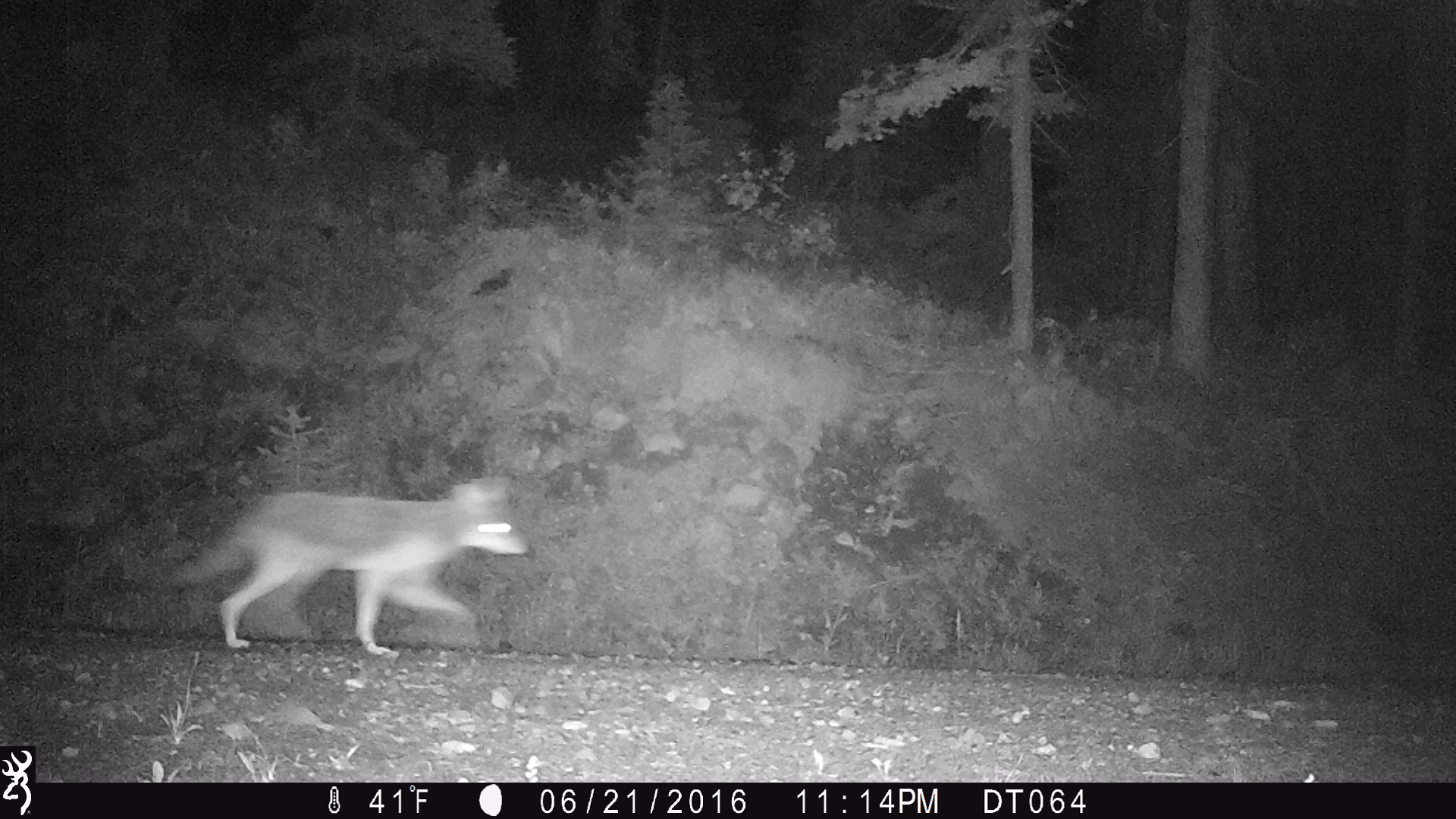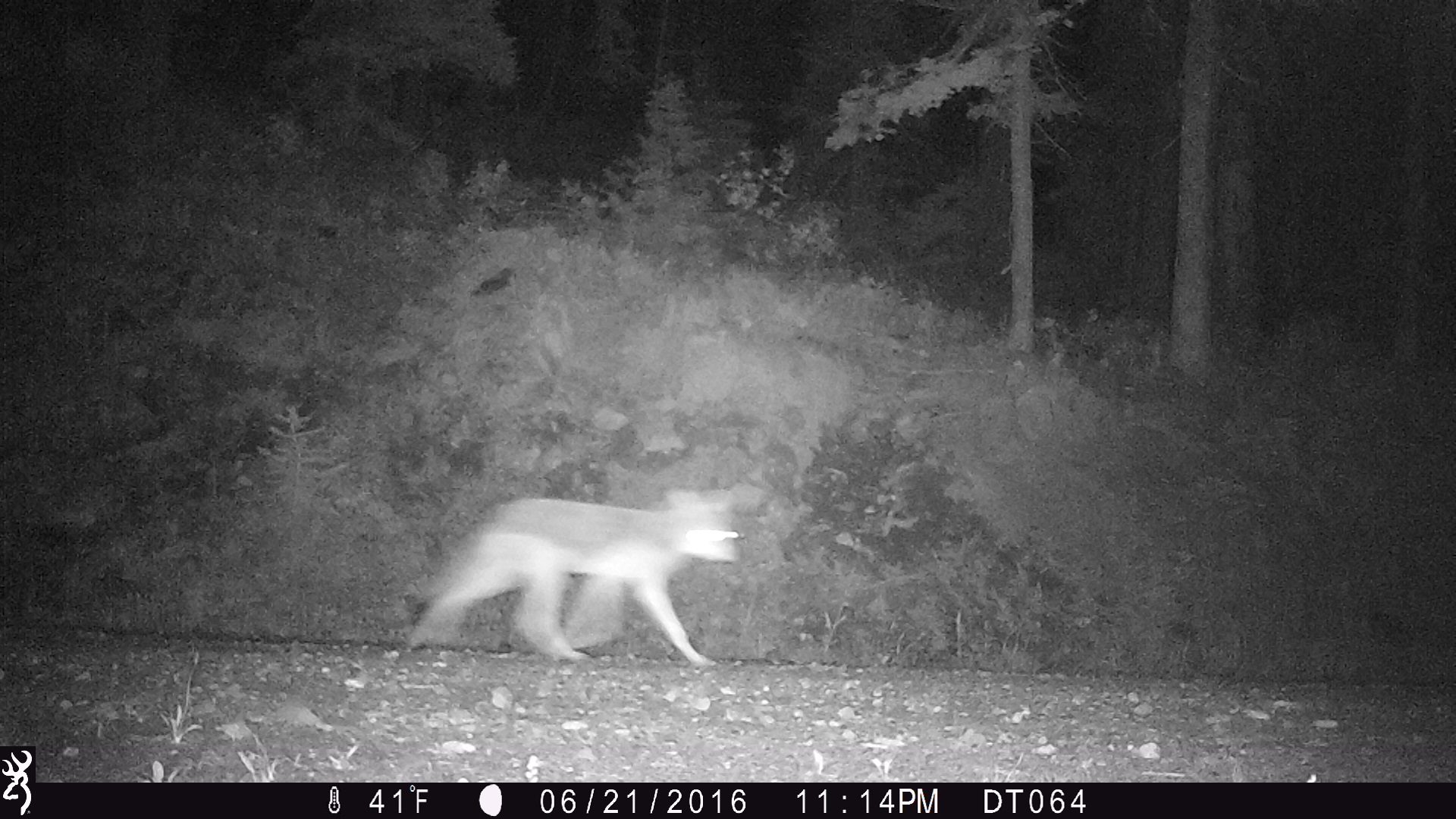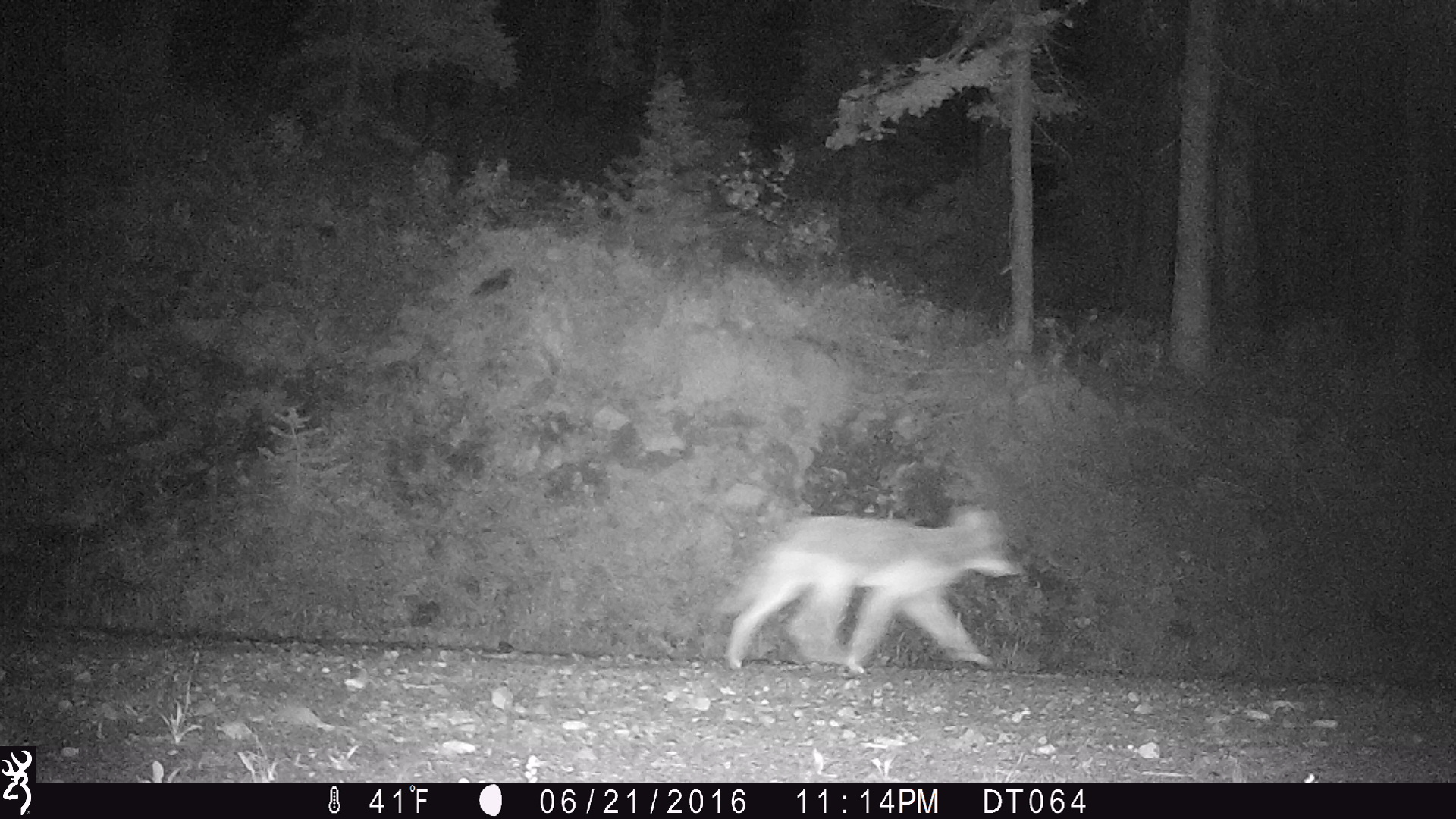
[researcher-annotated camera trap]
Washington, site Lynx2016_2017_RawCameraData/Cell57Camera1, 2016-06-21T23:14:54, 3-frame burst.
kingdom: Animalia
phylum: Chordata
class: Mammalia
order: Carnivora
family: Canidae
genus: Canis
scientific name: Canis latrans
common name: coyote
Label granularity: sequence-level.